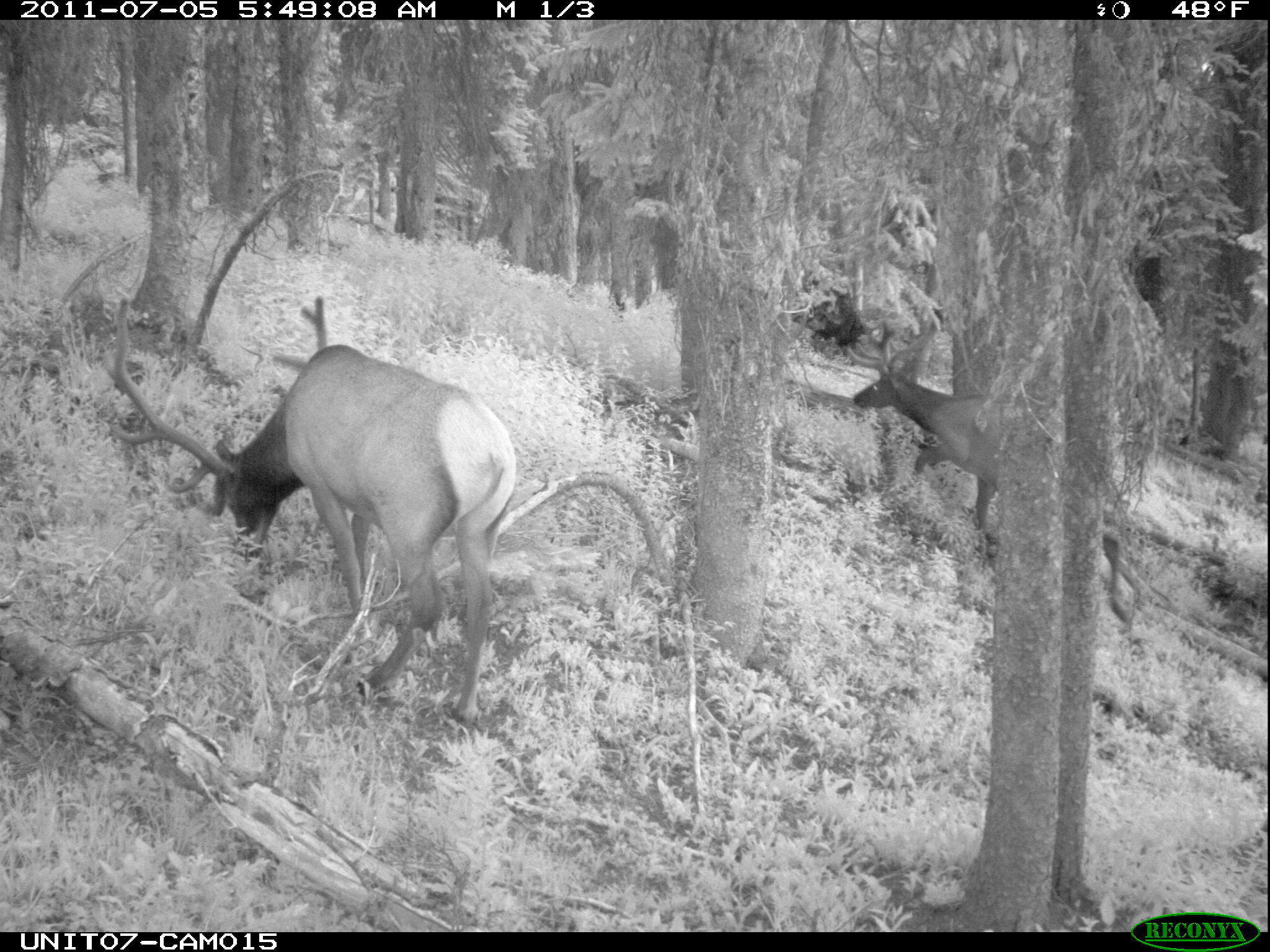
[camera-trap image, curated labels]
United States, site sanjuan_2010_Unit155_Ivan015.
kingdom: Animalia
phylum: Chordata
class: Mammalia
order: Artiodactyla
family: Cervidae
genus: Cervus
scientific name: Cervus elaphus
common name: red deer